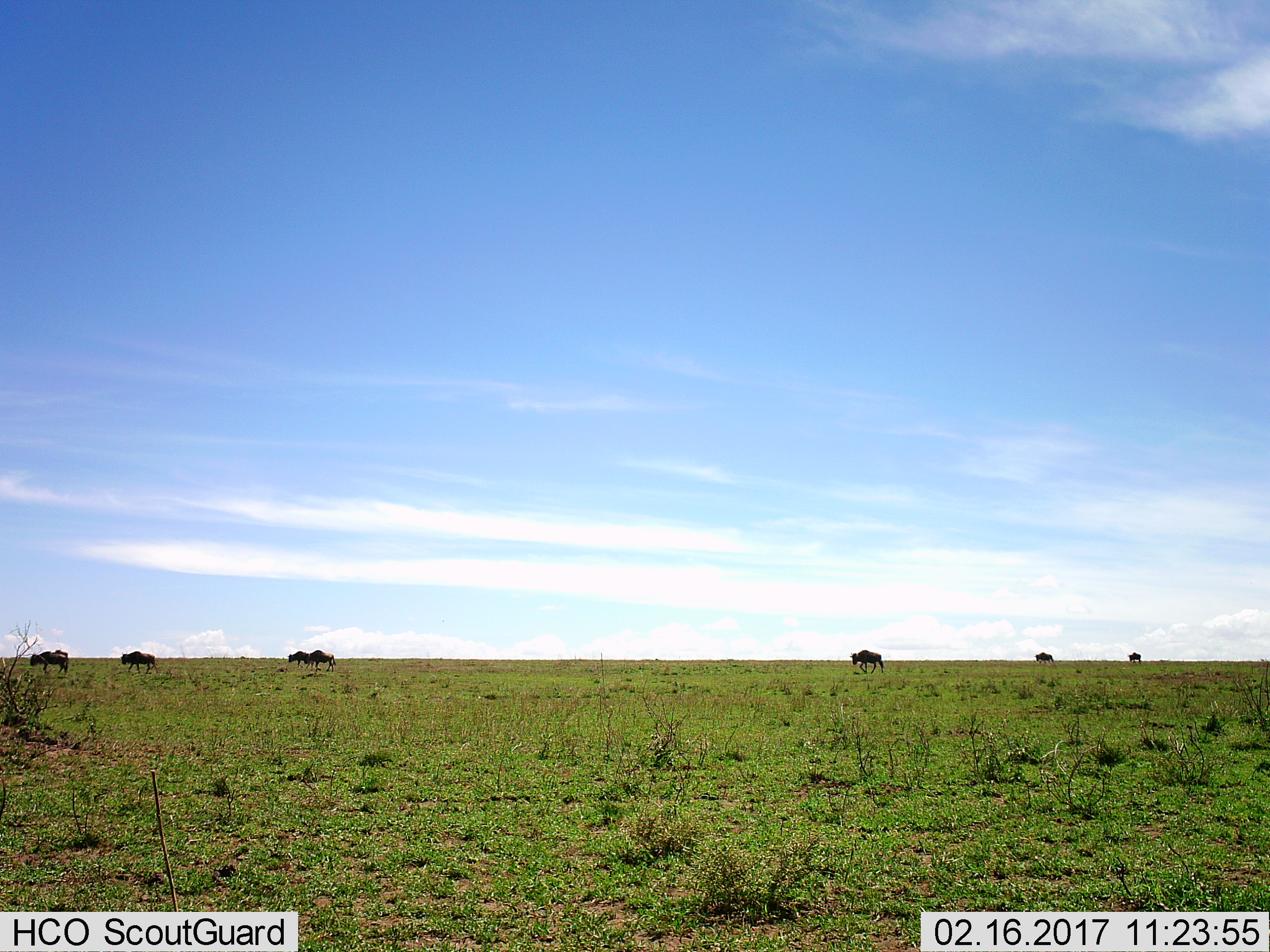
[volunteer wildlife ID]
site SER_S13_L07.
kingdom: Animalia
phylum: Chordata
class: Mammalia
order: Artiodactyla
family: Bovidae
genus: Connochaetes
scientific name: Connochaetes taurinus taurinus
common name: blue wildebeest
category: wildebeestblue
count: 7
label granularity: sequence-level